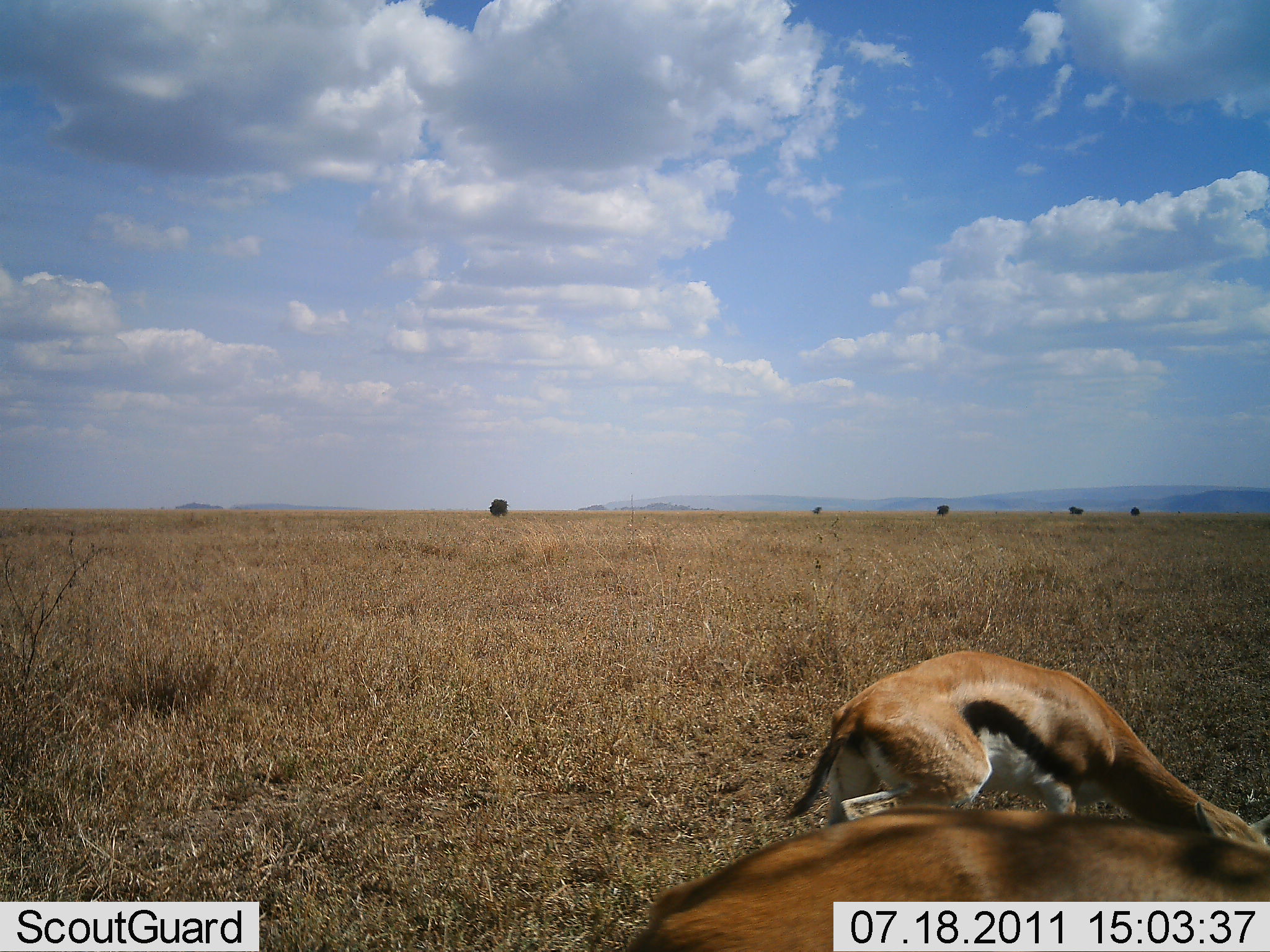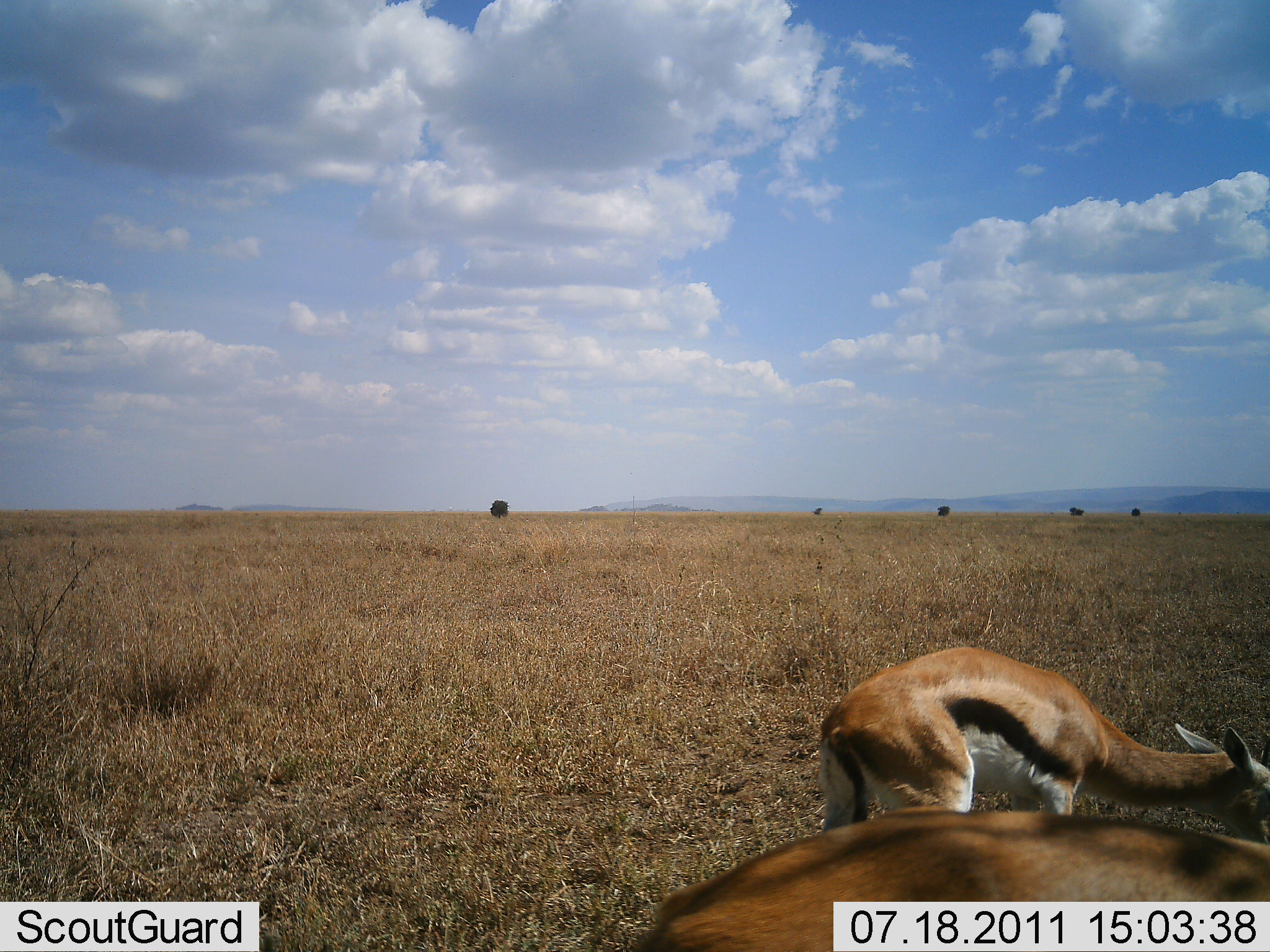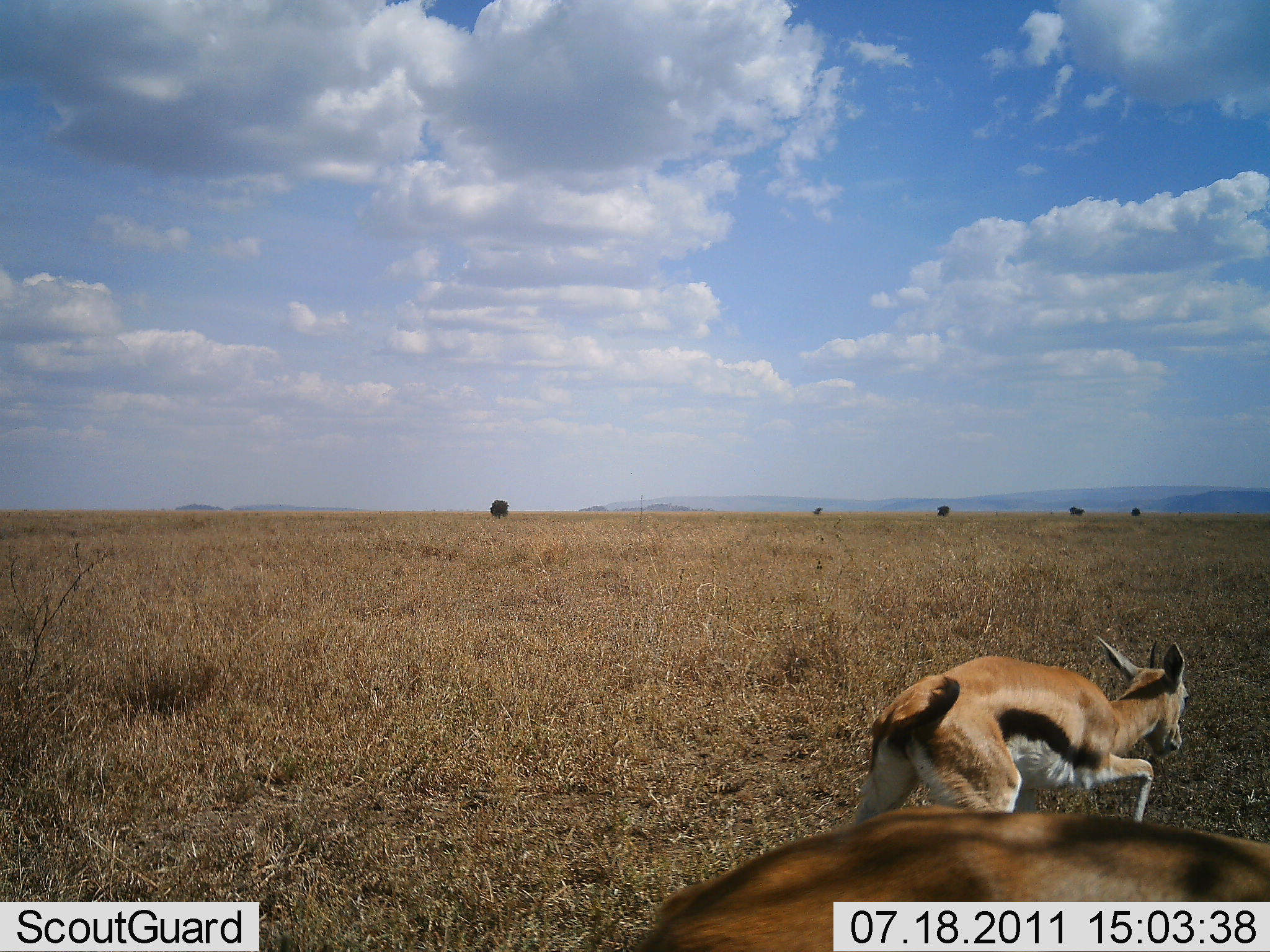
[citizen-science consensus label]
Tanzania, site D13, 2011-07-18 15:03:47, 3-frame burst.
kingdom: Animalia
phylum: Chordata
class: Mammalia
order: Artiodactyla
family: Bovidae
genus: Eudorcas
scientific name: Eudorcas thomsonii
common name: thomson's gazelle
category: gazellethomsons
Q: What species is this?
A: Gazellethomsons (thomson's gazelle) (Eudorcas thomsonii).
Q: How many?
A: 2.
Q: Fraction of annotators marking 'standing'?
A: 17%.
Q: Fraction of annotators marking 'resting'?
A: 0%.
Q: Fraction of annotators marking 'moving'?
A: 8%.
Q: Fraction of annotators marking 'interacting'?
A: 0%.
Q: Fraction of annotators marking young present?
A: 0%.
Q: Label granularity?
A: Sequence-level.